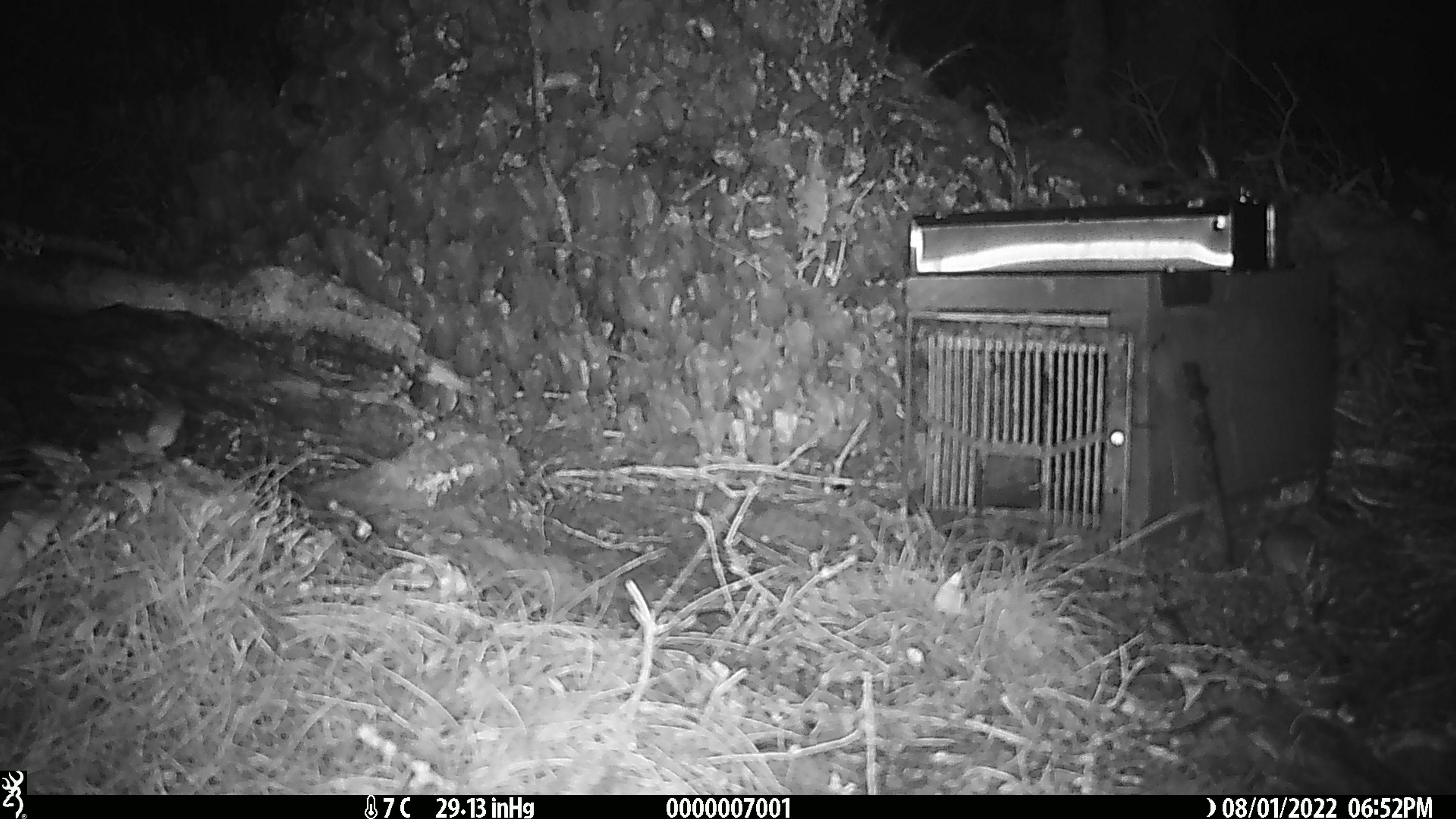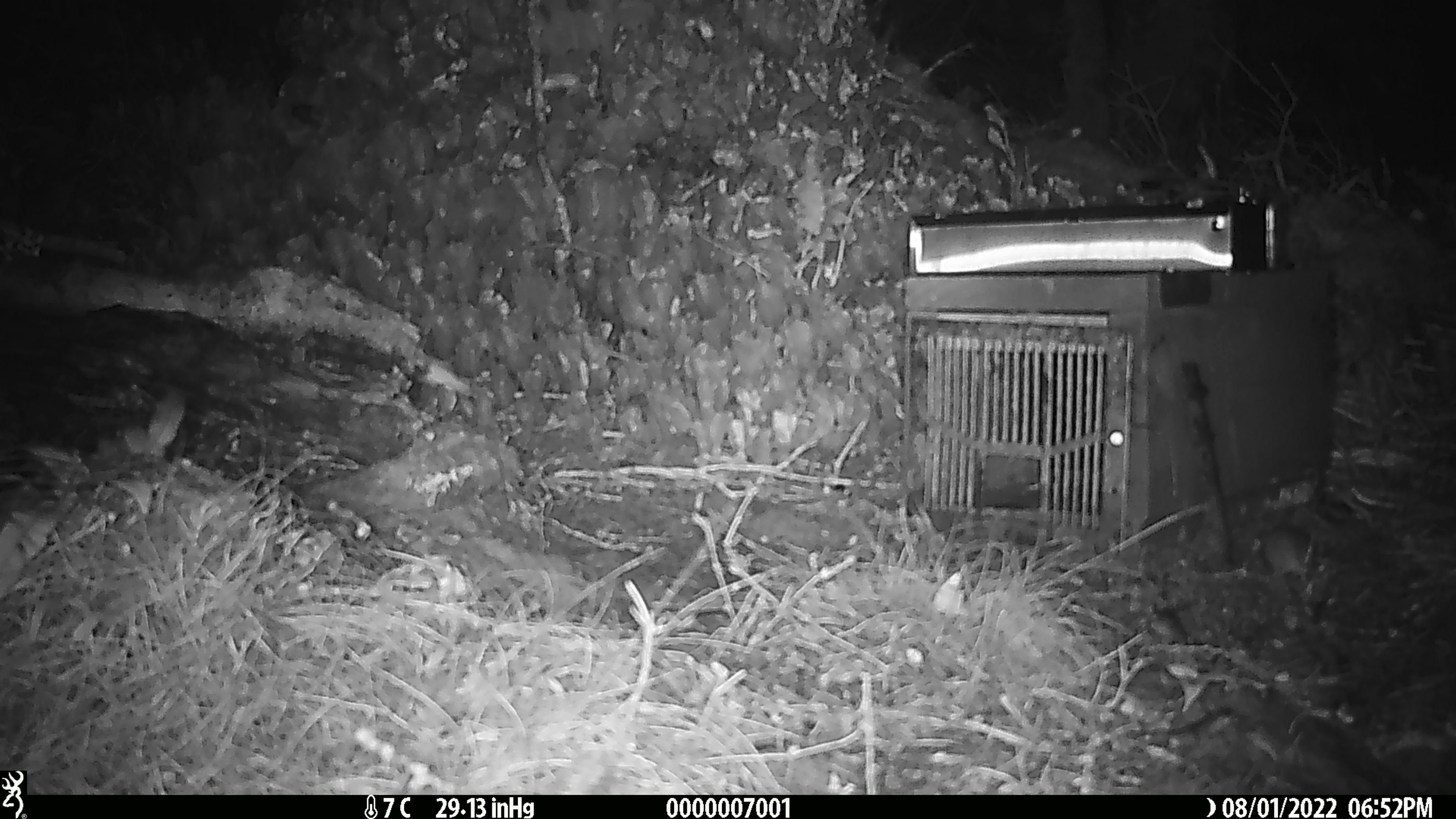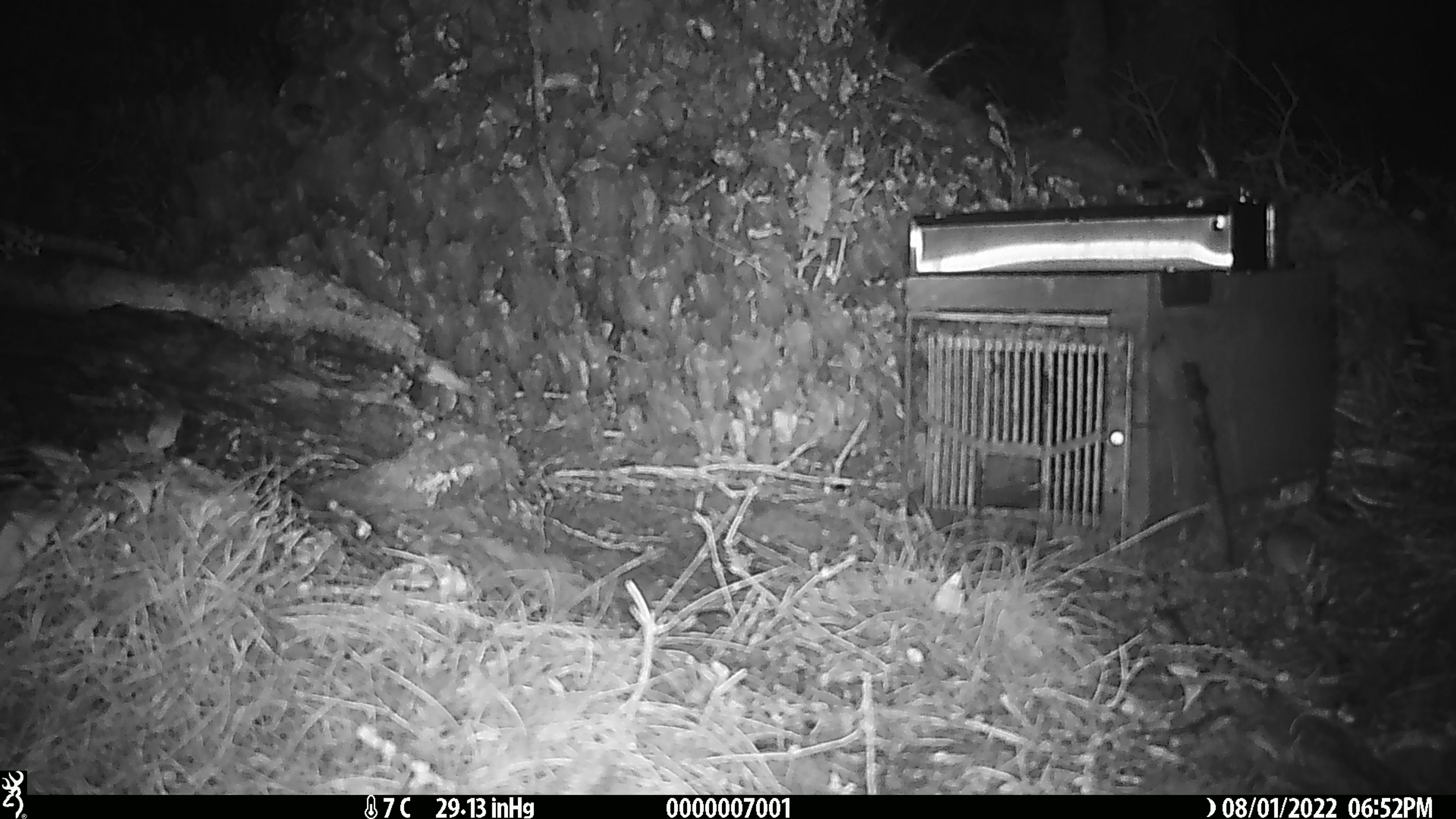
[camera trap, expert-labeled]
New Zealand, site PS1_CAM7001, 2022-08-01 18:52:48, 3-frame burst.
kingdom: Animalia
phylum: Chordata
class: Mammalia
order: Rodentia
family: Muridae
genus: Mus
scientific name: Mus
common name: mouse